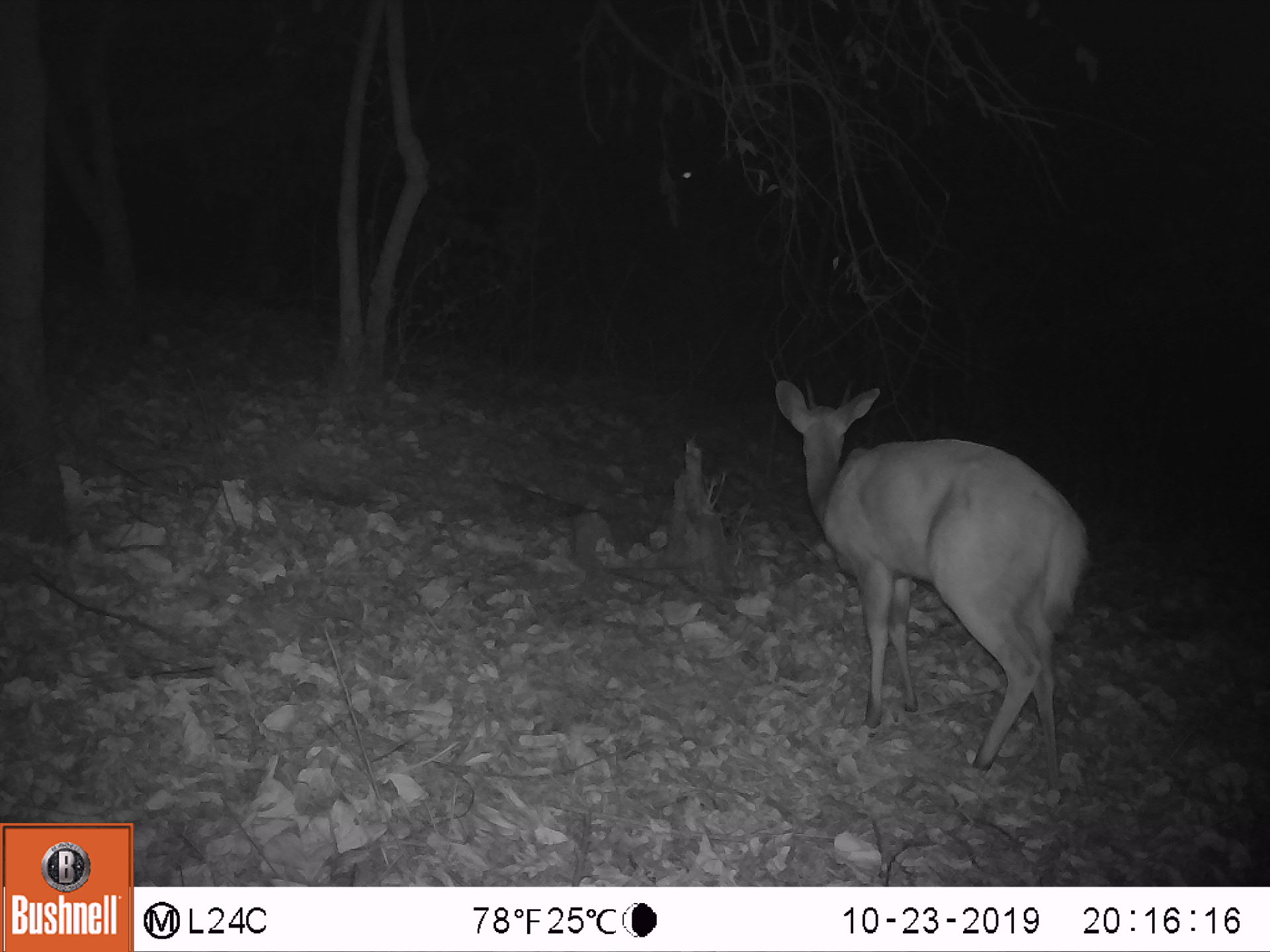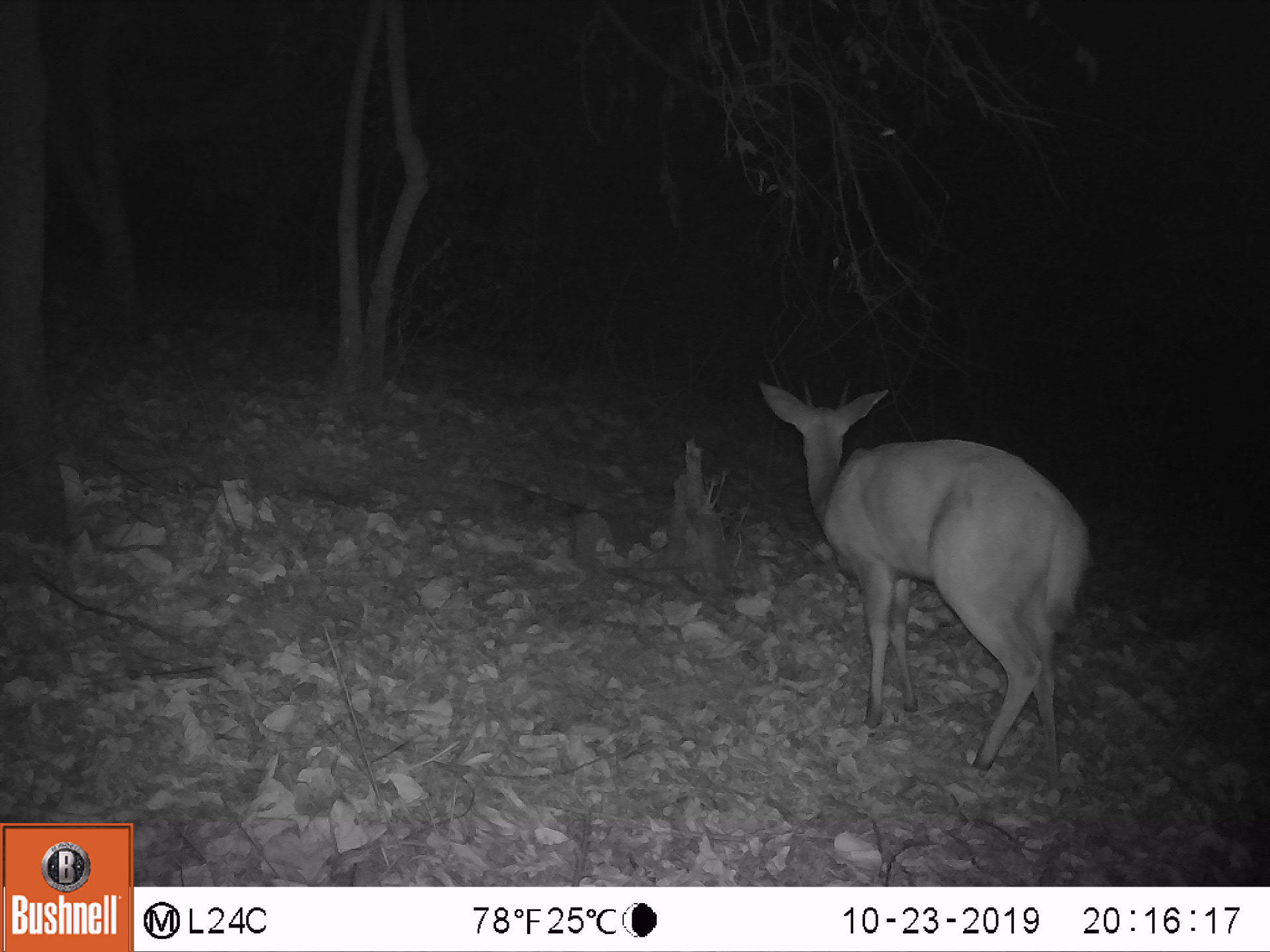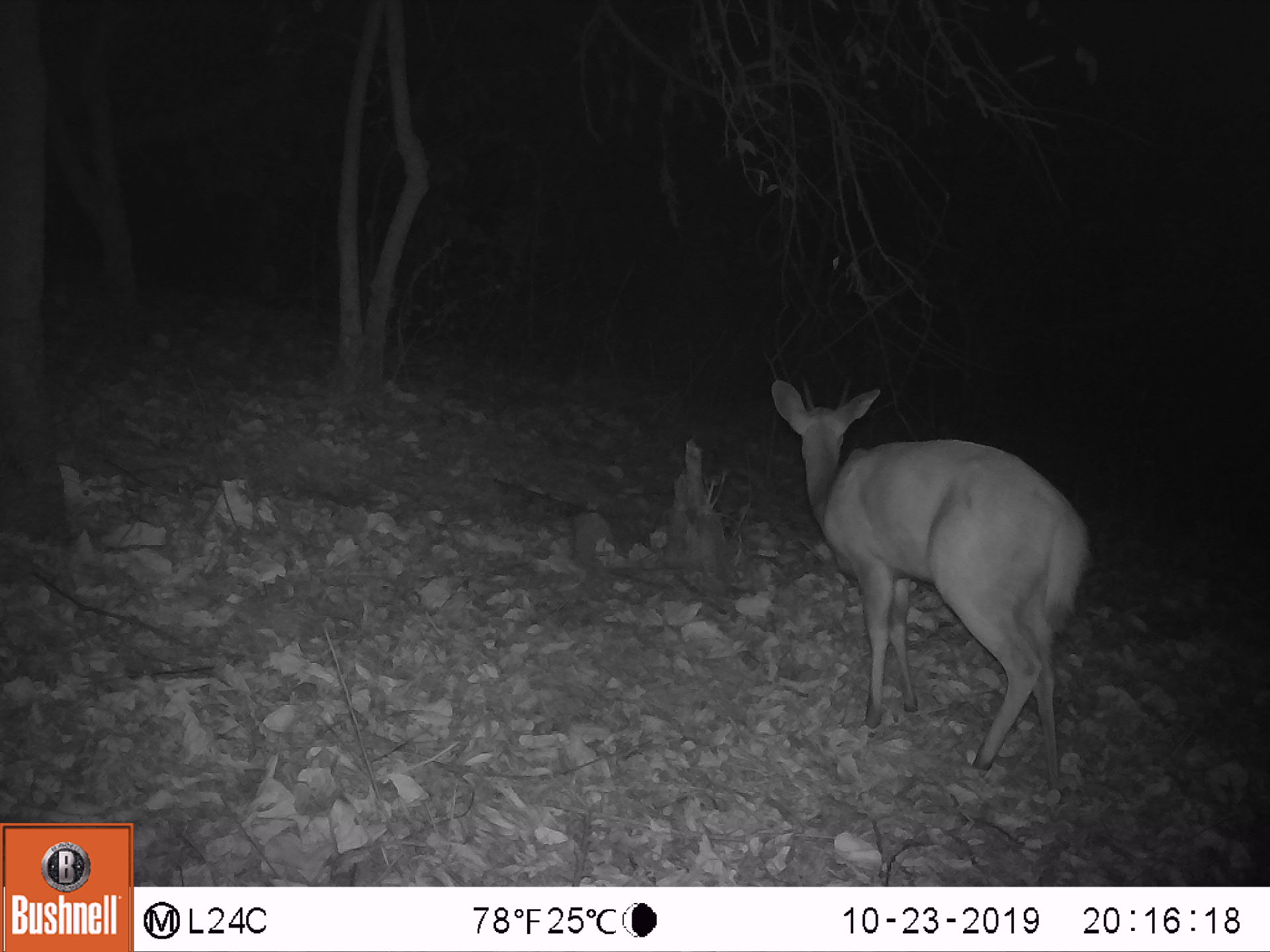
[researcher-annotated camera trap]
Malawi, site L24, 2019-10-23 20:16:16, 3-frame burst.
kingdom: Animalia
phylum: Chordata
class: Mammalia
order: Artiodactyla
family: Bovidae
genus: Tragelaphus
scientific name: Tragelaphus sylvaticus sylvaticus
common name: cape bushbuck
Cape bushbuck (Tragelaphus sylvaticus sylvaticus), count 1.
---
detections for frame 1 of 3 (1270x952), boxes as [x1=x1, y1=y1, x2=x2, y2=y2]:
cape bushbuck: [x1=770, y1=376, x2=1097, y2=776]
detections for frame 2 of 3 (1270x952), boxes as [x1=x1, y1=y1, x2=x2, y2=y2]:
cape bushbuck: [x1=752, y1=373, x2=1097, y2=777]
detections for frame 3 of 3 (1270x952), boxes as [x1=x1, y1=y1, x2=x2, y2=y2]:
cape bushbuck: [x1=764, y1=375, x2=1092, y2=779]